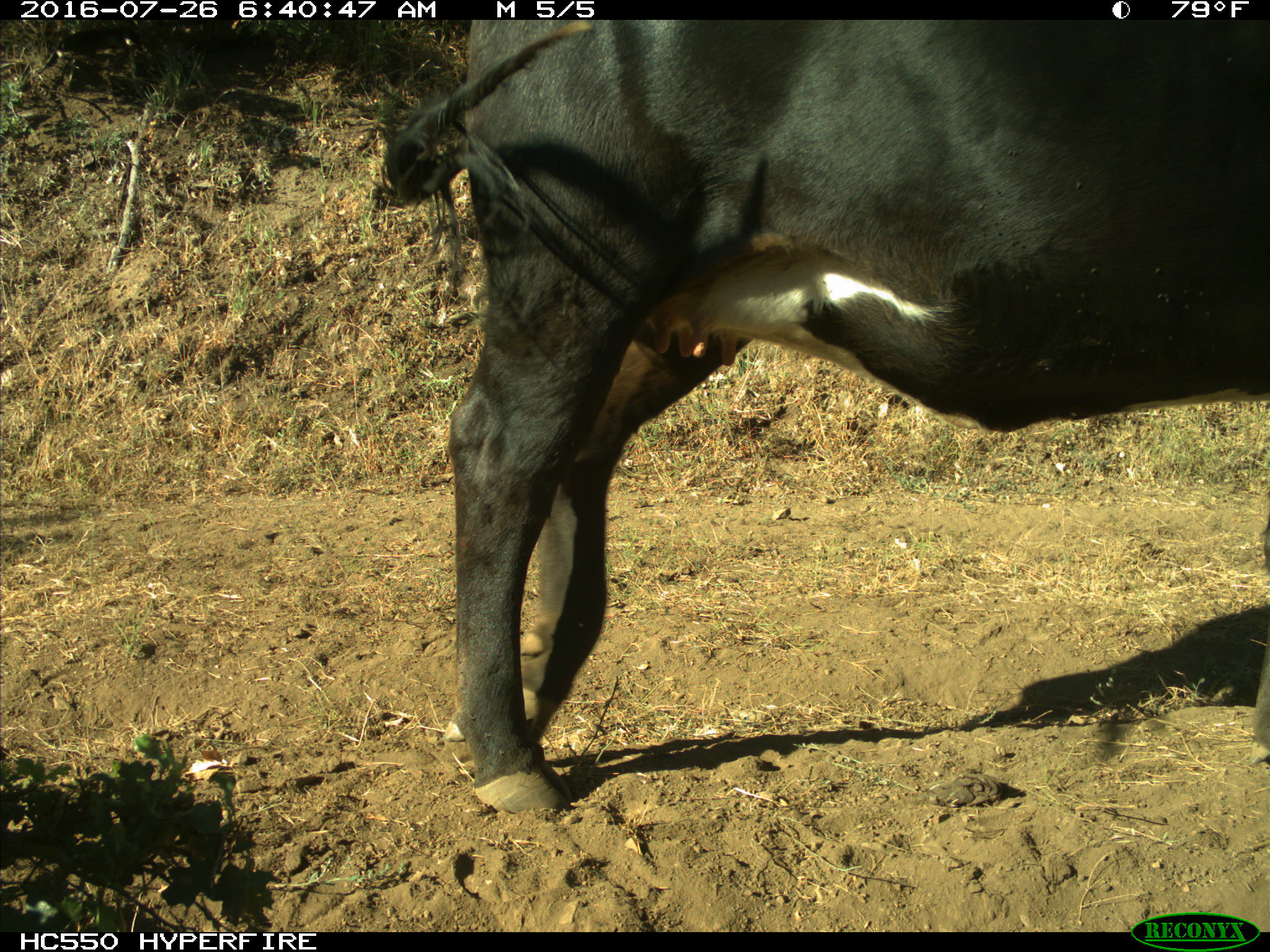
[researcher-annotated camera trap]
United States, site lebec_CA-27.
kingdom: Animalia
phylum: Chordata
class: Mammalia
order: Artiodactyla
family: Bovidae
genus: Bos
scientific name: Bos taurus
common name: domestic cow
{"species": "Bos taurus (domestic cow)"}